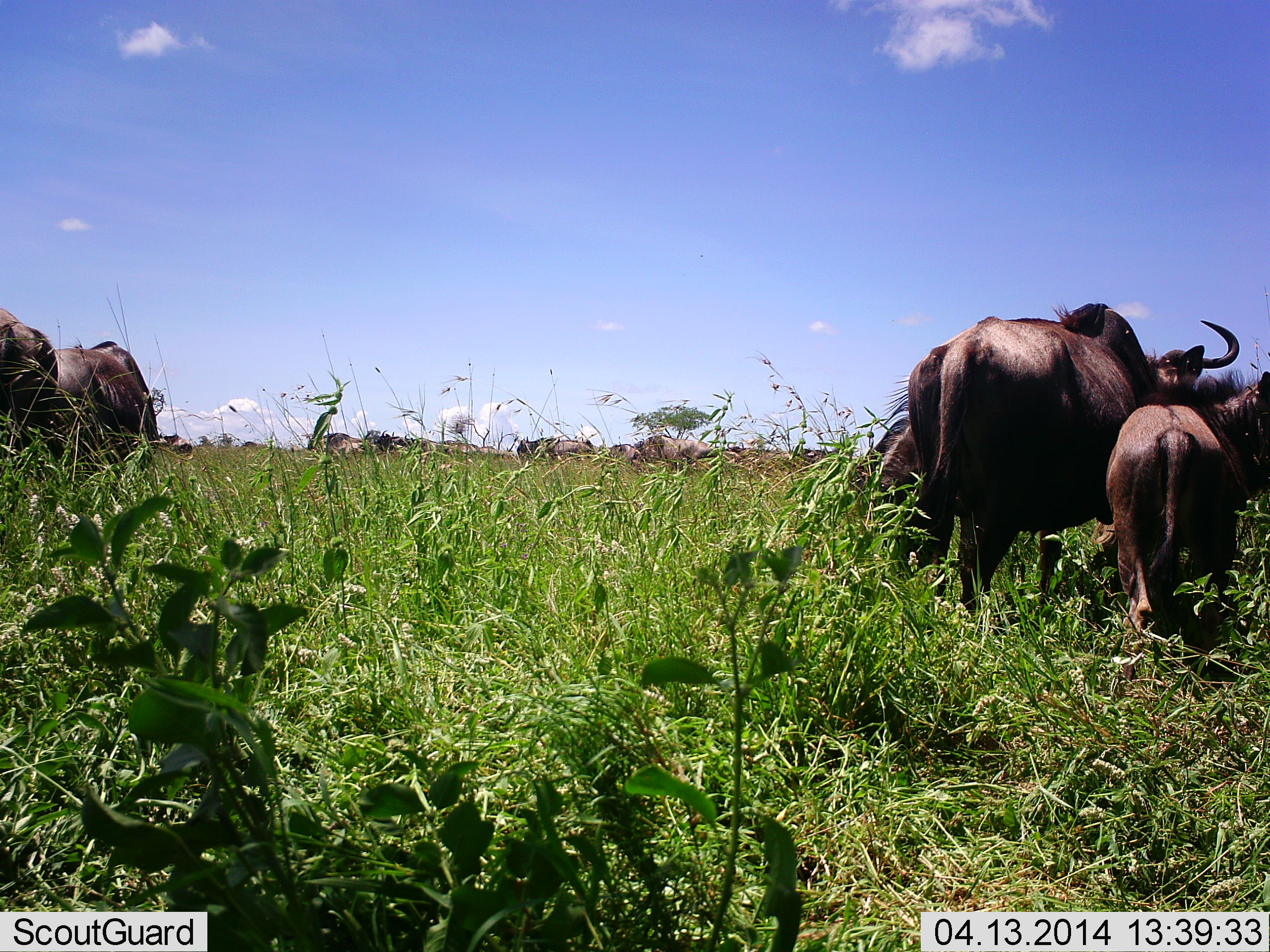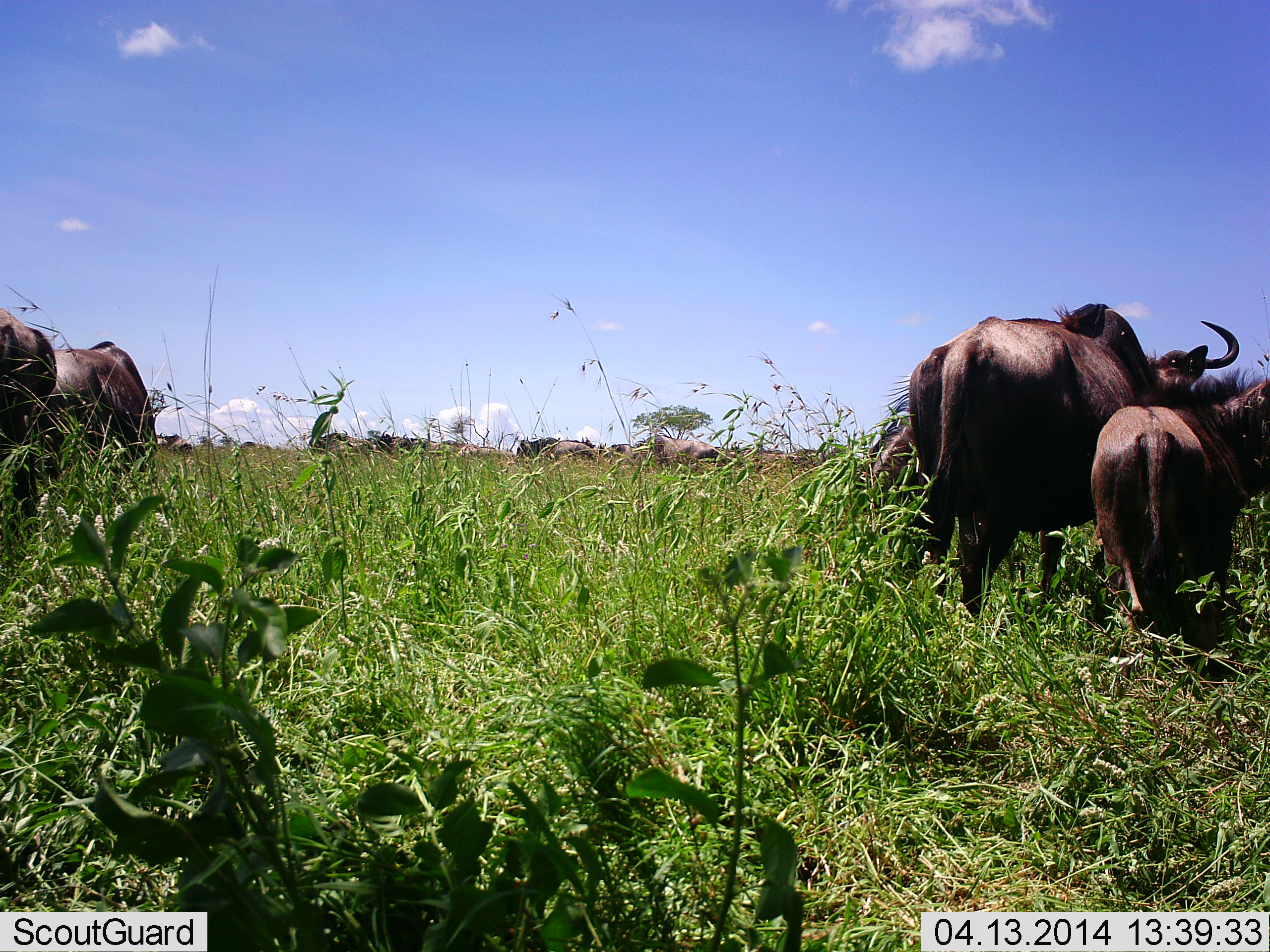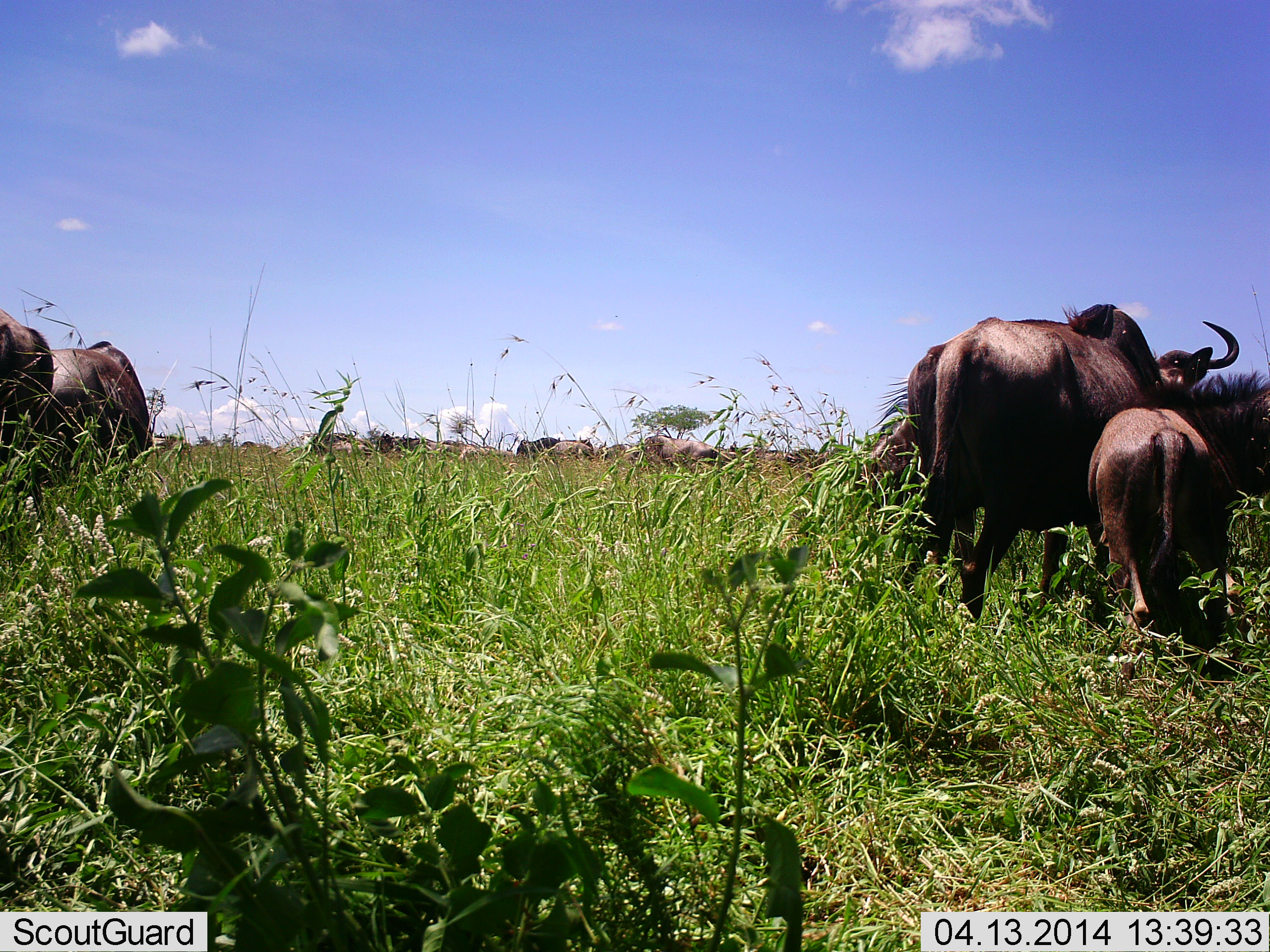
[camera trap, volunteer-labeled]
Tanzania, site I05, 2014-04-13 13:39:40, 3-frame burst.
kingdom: Animalia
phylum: Chordata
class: Mammalia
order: Artiodactyla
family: Bovidae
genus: Connochaetes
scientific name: Connochaetes taurinus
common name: blue wildebeest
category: wildebeest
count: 10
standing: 81%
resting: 6%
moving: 28%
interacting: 6%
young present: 47%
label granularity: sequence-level